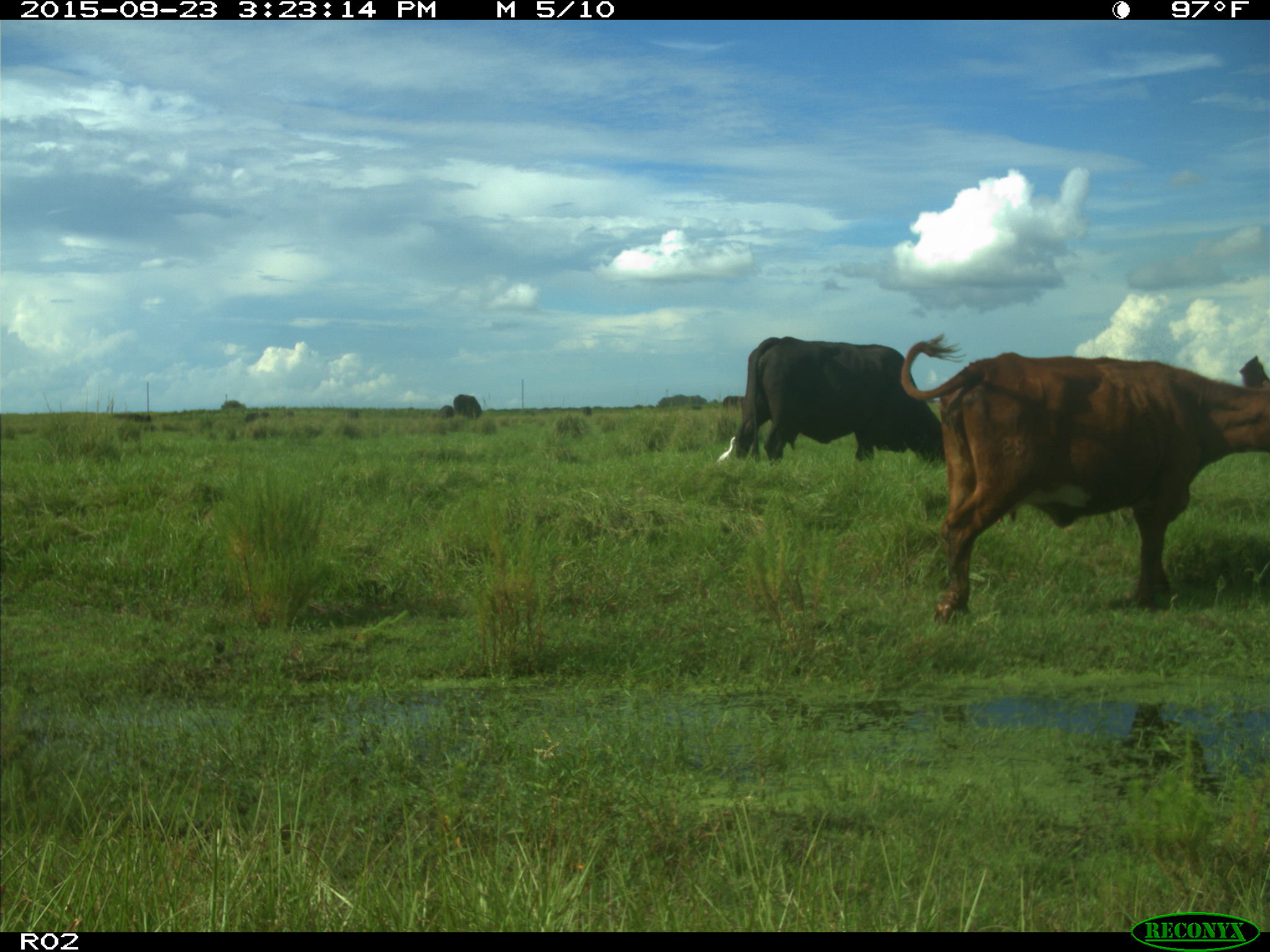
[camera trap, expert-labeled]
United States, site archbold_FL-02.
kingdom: Animalia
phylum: Chordata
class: Mammalia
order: Artiodactyla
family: Bovidae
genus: Bos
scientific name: Bos taurus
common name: domestic cow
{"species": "Bos taurus (domestic cow)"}